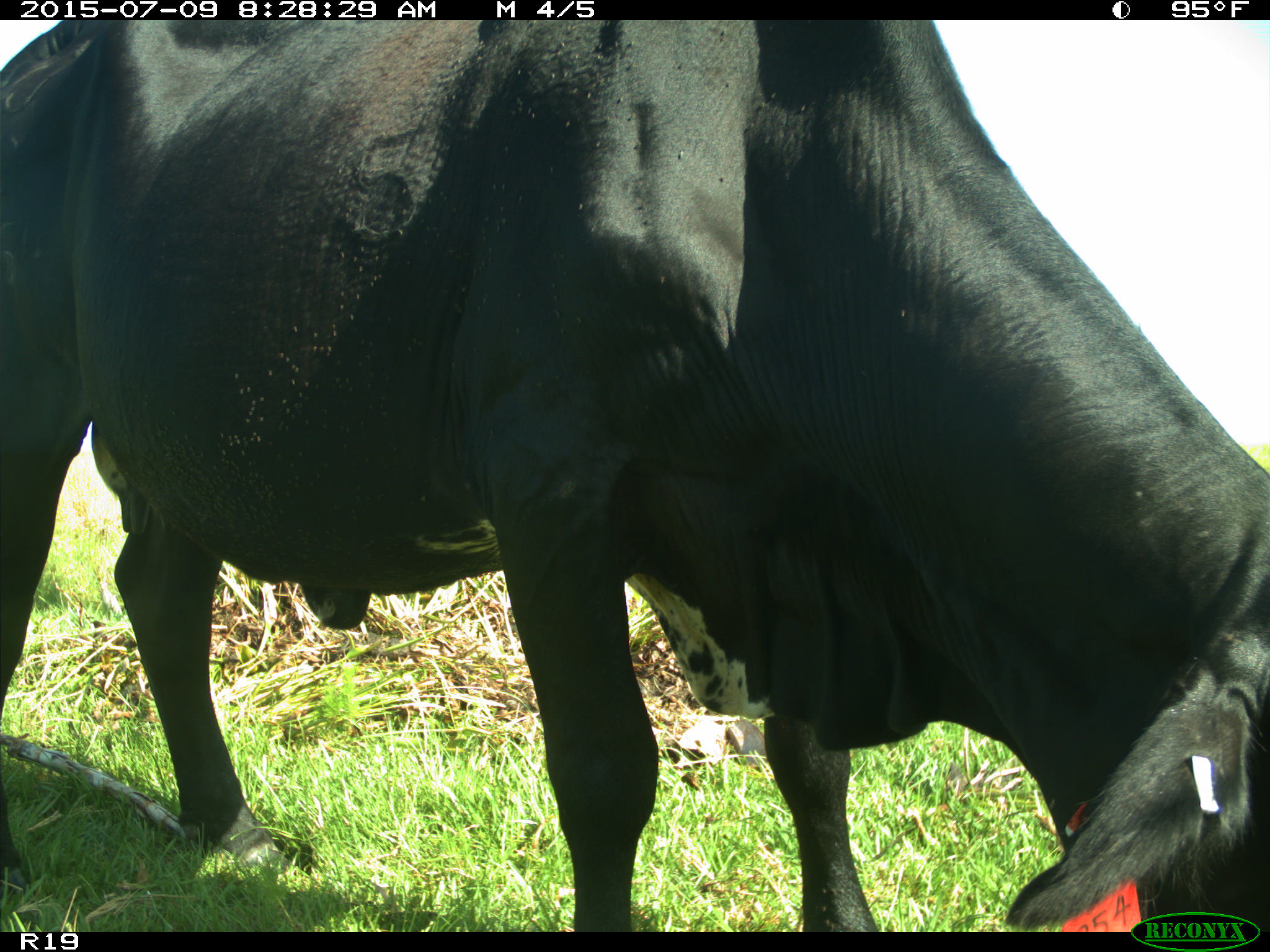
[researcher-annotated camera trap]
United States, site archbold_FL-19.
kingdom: Animalia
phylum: Chordata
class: Mammalia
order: Artiodactyla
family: Bovidae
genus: Bos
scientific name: Bos taurus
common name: domestic cow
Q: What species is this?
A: Bos taurus (domestic cow).